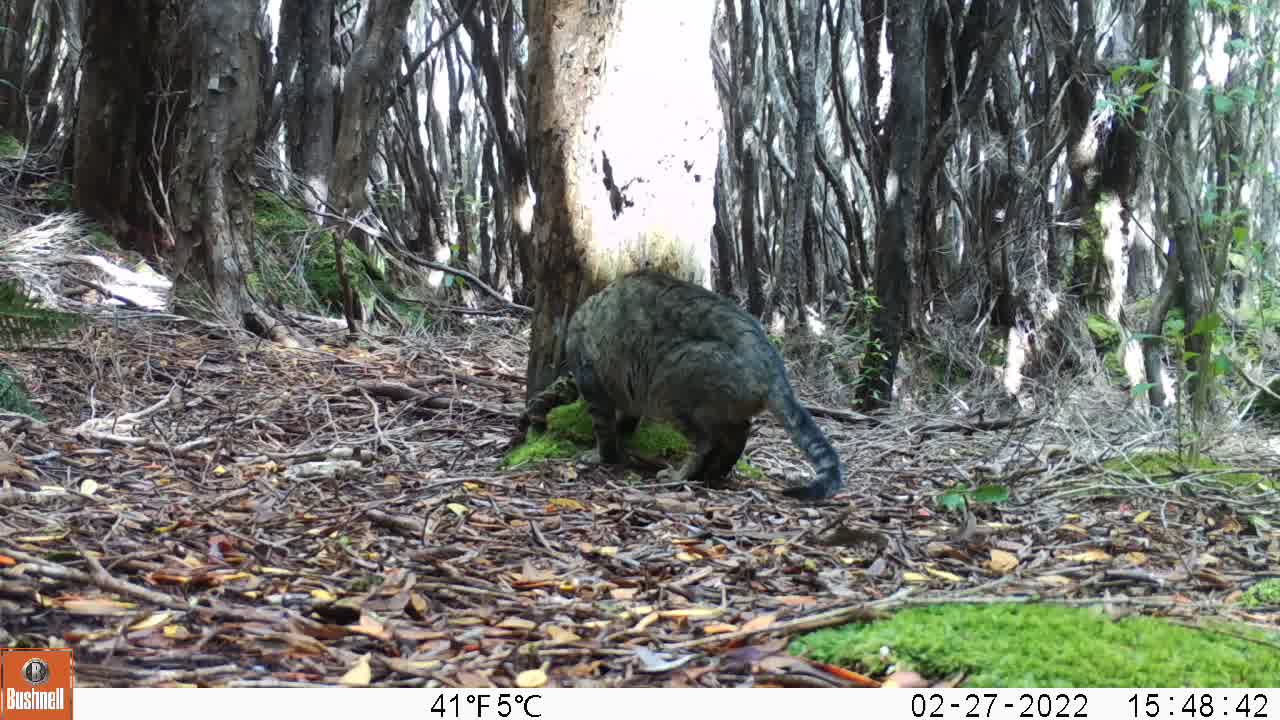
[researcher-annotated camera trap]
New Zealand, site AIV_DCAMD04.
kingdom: Animalia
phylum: Chordata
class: Mammalia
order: Carnivora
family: Felidae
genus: Felis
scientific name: Felis catus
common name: domestic cat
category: cat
Cat (domestic cat) (Felis catus).